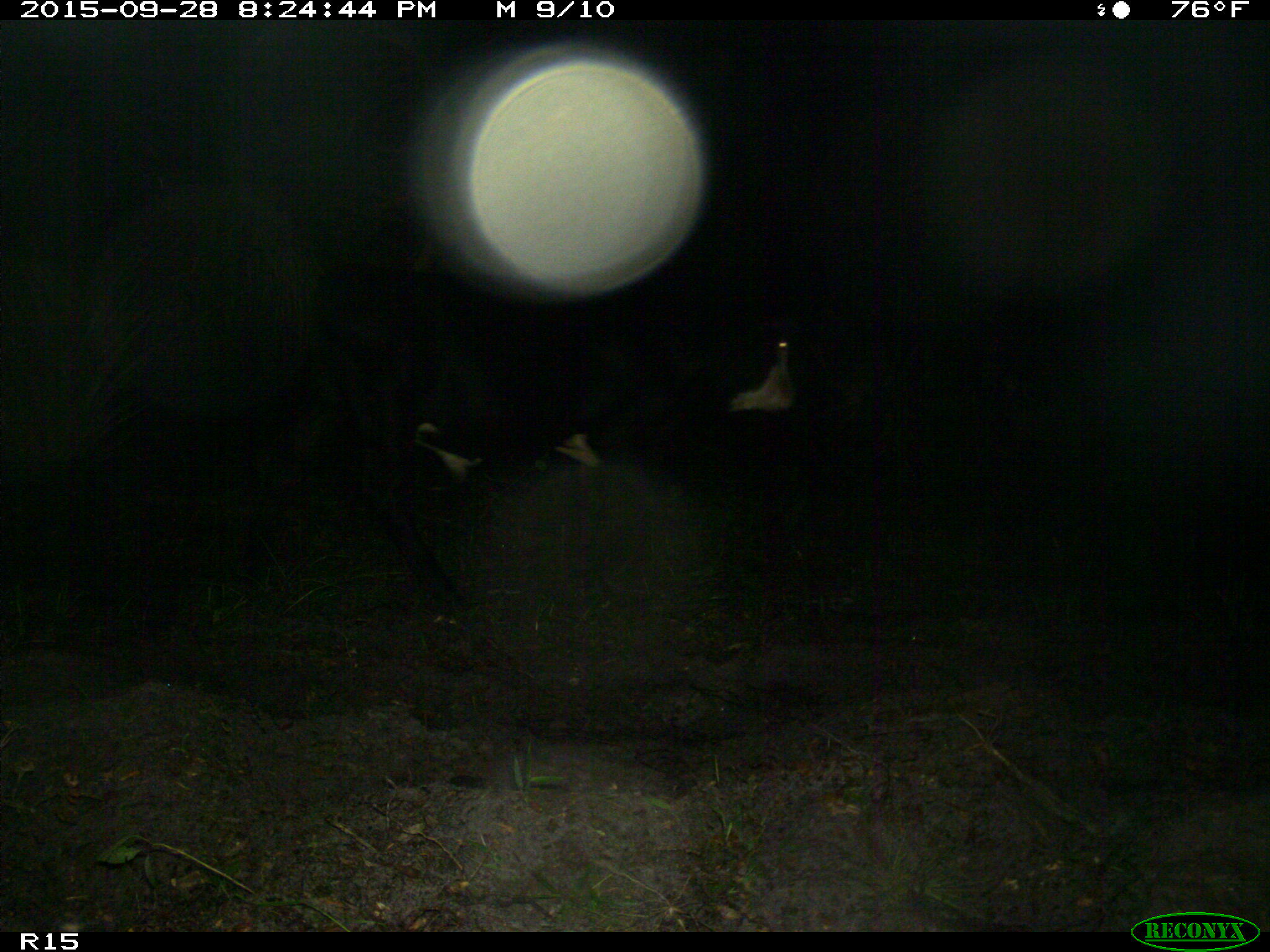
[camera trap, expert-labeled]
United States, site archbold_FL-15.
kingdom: Animalia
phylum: Chordata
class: Mammalia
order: Artiodactyla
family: Bovidae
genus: Bos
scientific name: Bos taurus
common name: domestic cow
Bos taurus (domestic cow).